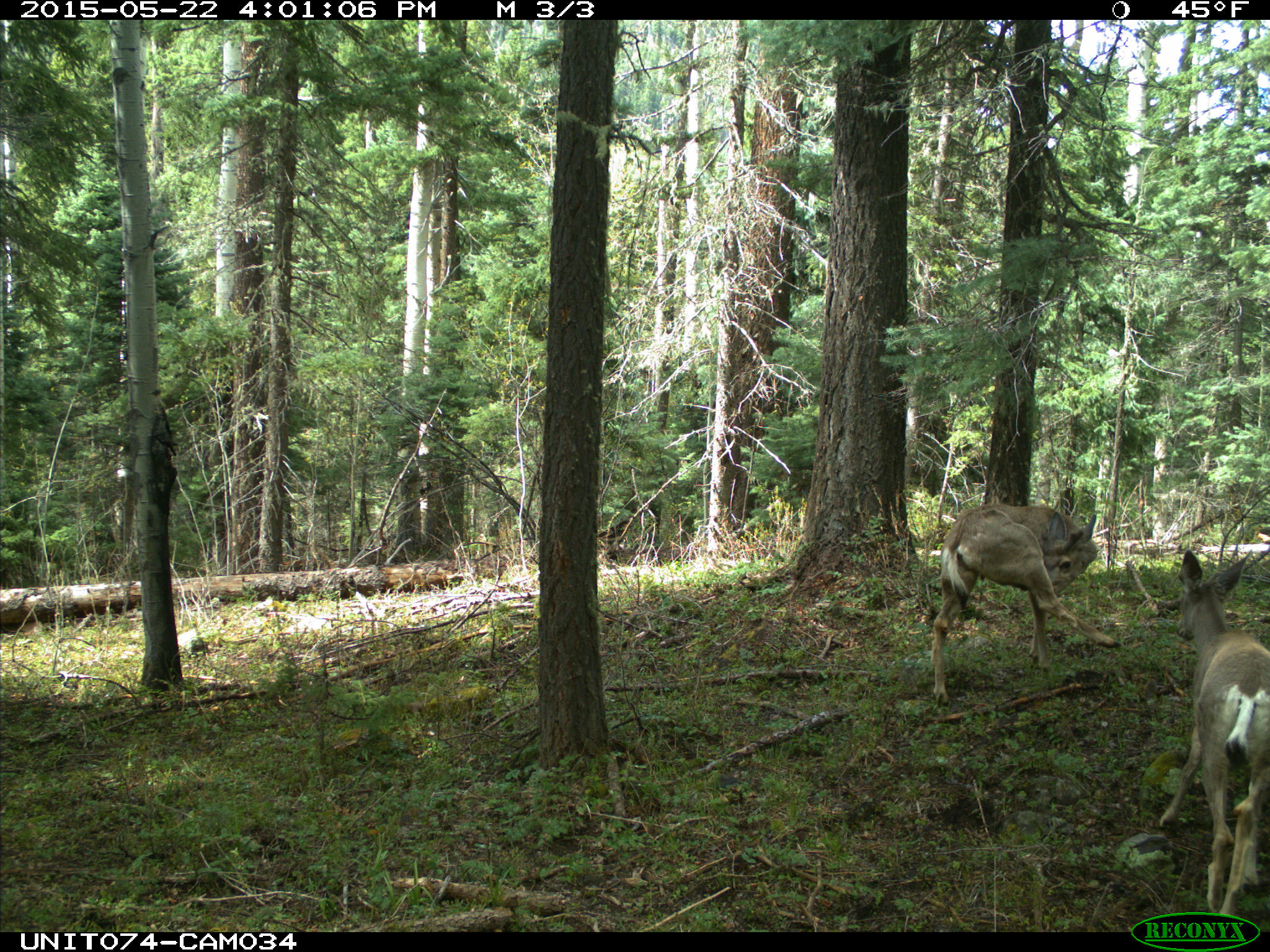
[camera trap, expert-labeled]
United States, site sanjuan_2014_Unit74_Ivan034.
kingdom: Animalia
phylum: Chordata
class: Mammalia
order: Artiodactyla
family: Cervidae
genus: Odocoileus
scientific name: Odocoileus hemionus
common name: mule deer